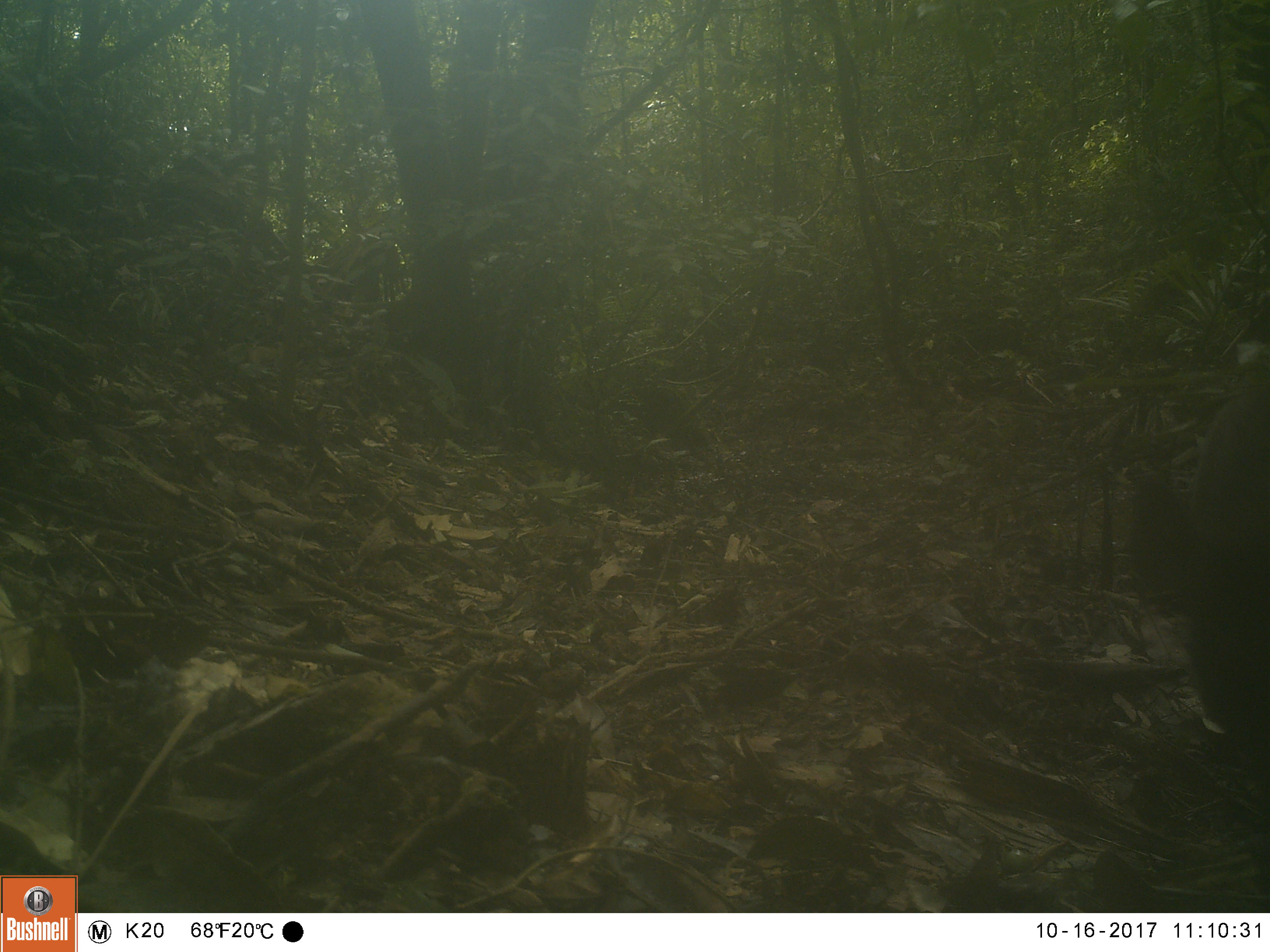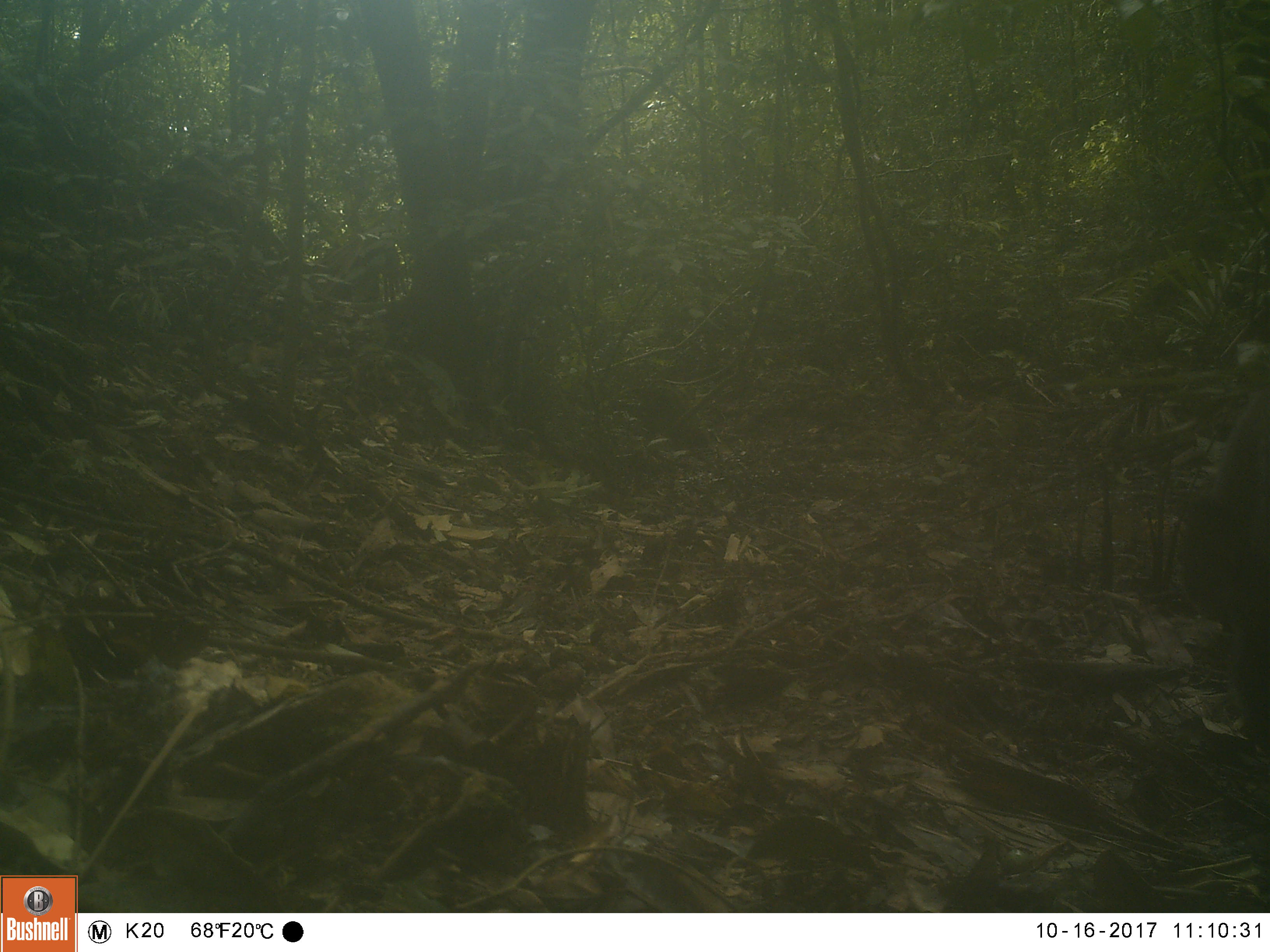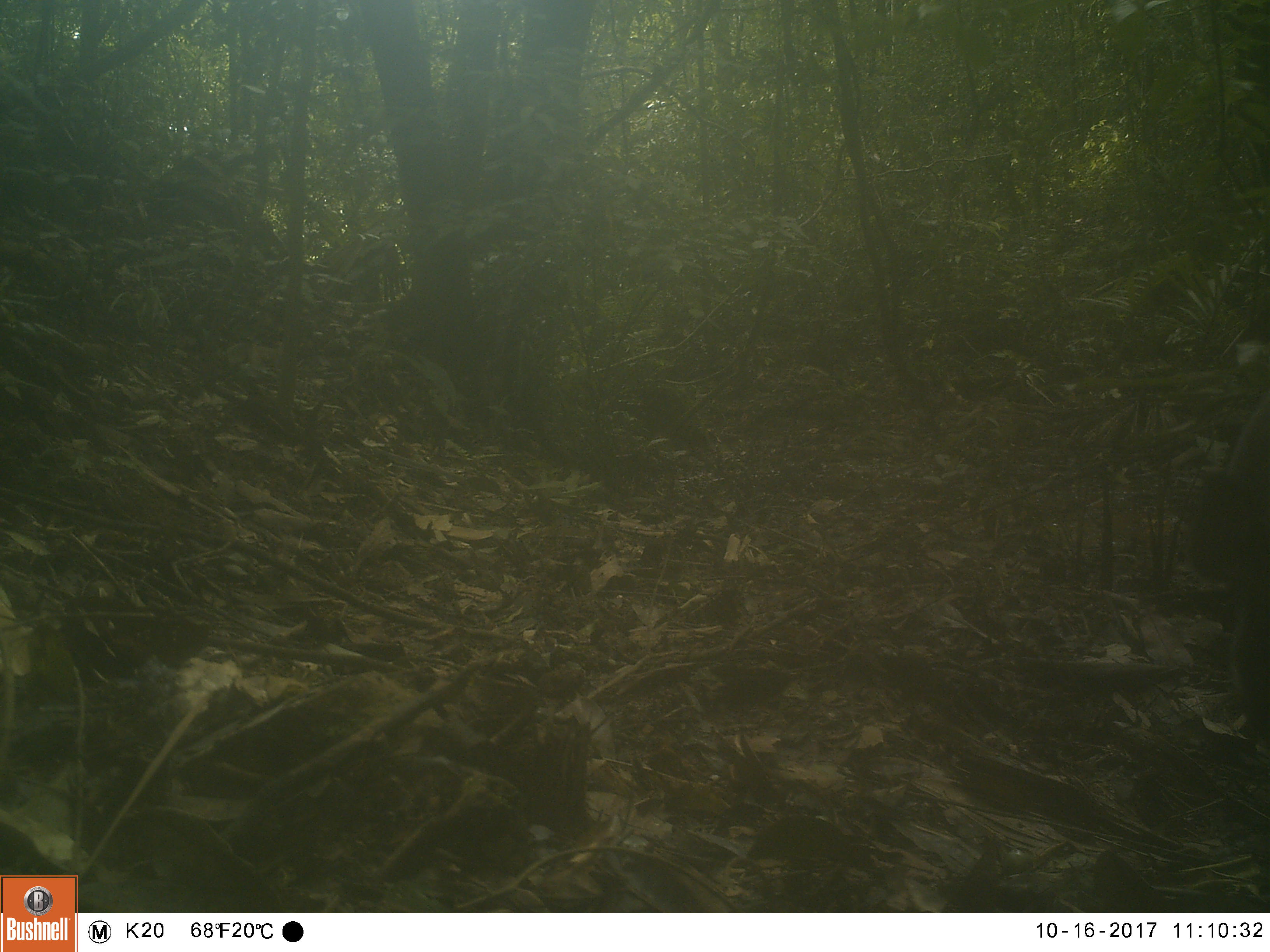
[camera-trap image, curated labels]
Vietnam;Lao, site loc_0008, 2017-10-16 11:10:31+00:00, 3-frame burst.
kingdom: Animalia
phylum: Chordata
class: Mammalia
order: Artiodactyla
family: Suidae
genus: Sus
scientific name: Sus scrofa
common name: eurasian wild pig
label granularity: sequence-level